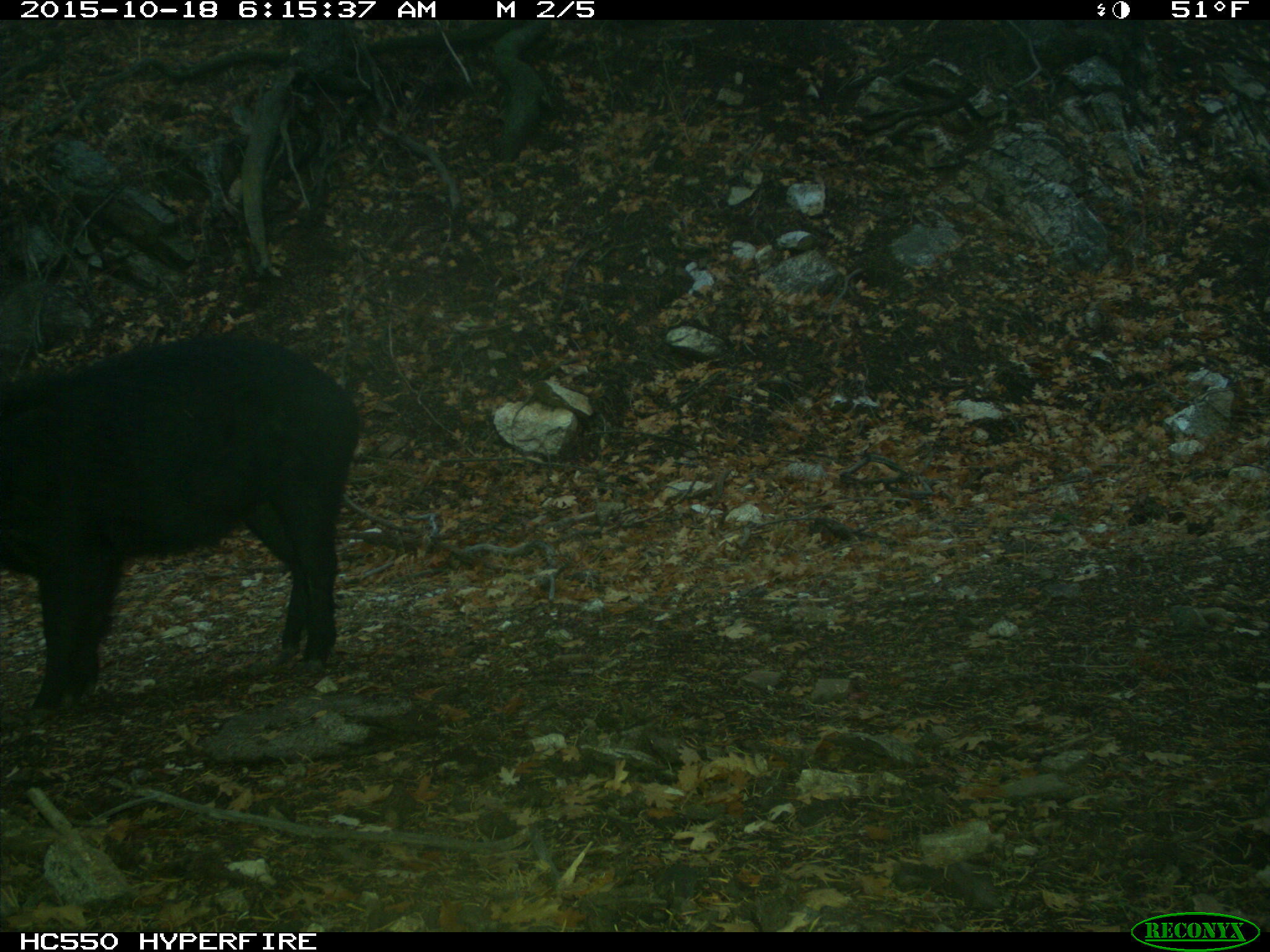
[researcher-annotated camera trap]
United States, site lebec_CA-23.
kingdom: Animalia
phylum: Chordata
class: Mammalia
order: Artiodactyla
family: Suidae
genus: Sus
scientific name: Sus scrofa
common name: wild boar